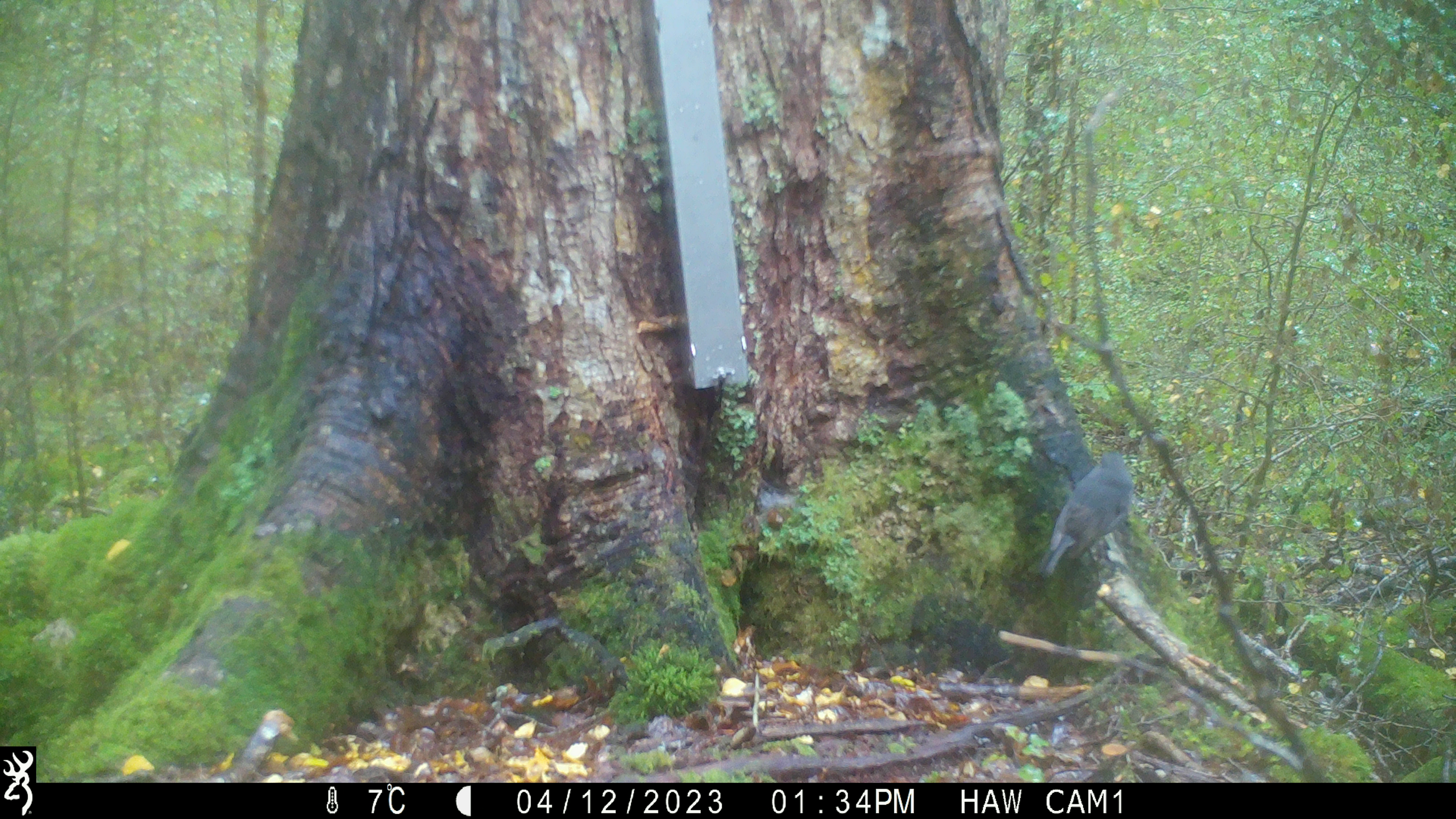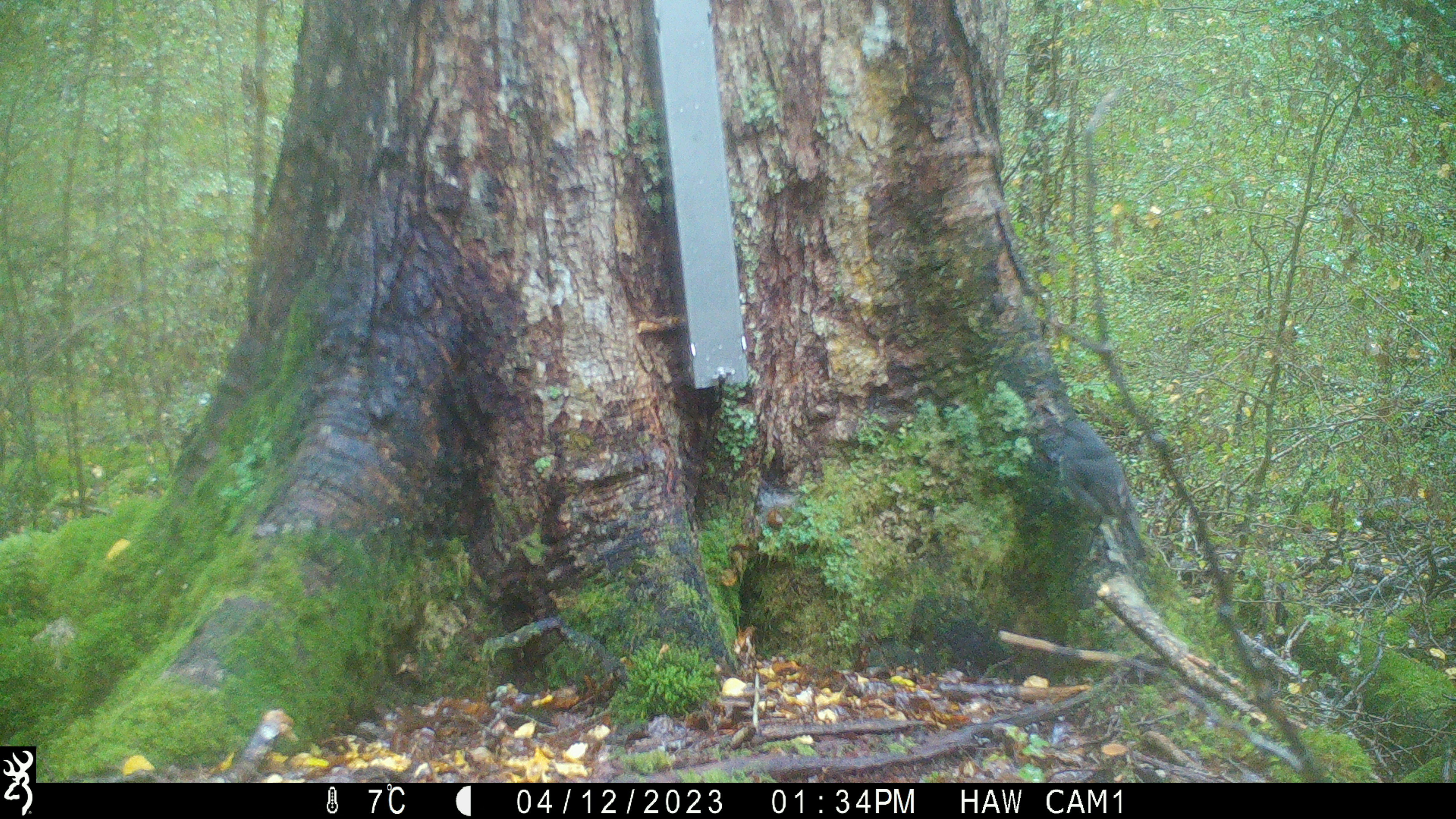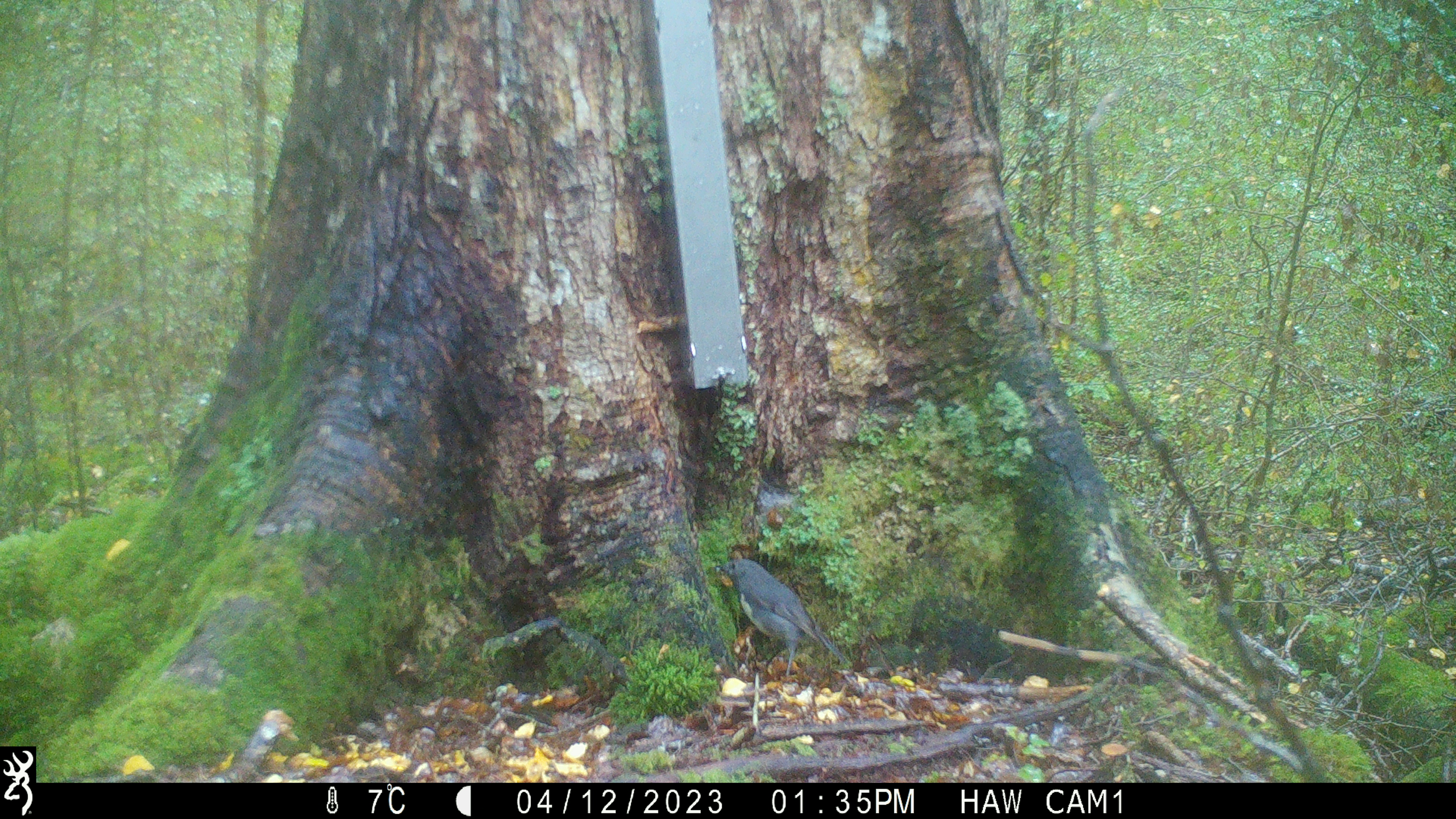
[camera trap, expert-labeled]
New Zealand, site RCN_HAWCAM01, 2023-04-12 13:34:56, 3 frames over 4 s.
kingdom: Animalia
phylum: Chordata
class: Aves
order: Passeriformes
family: Petroicidae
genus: Petroica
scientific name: Petroica australis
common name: new zealand robin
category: robin